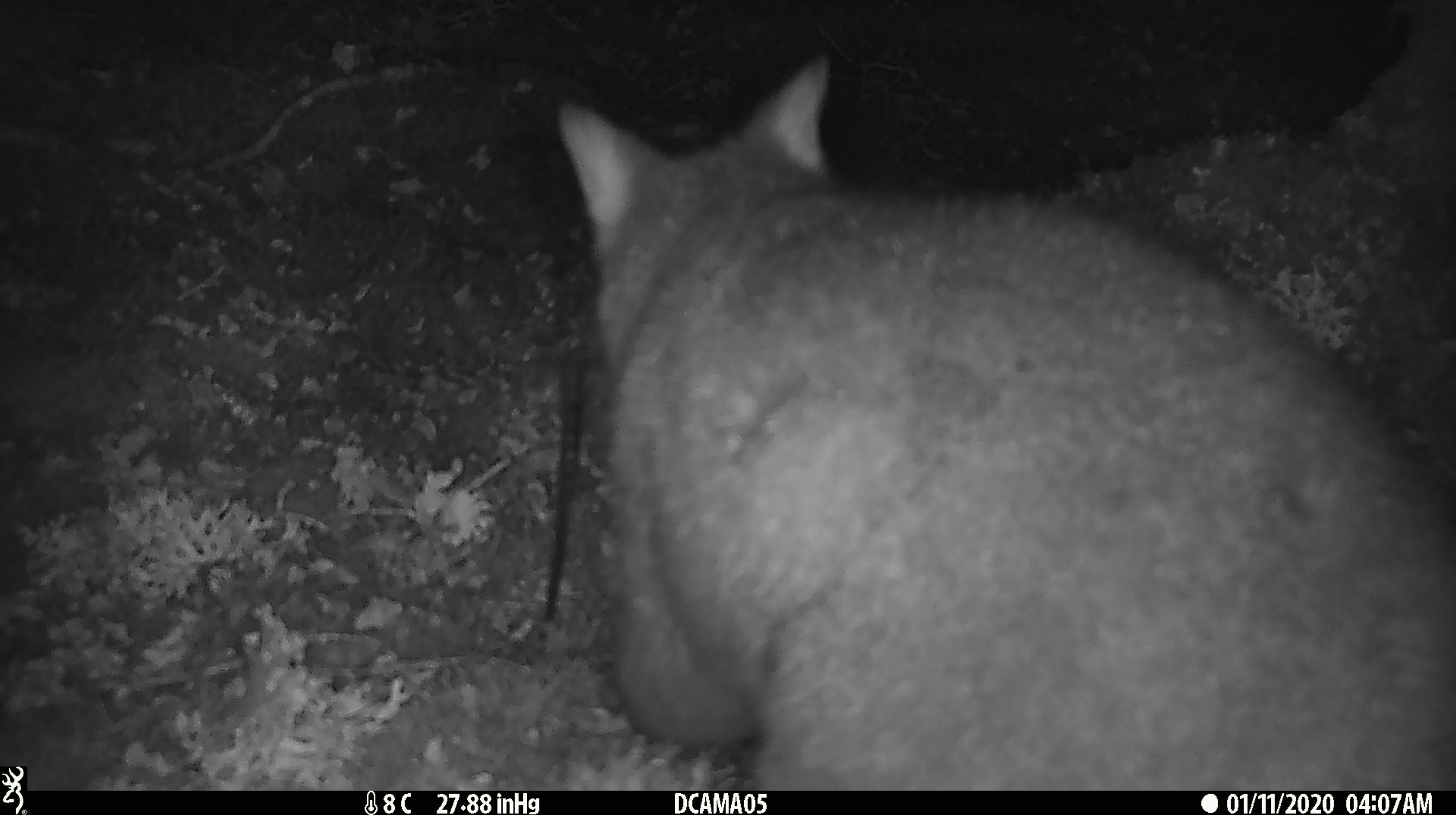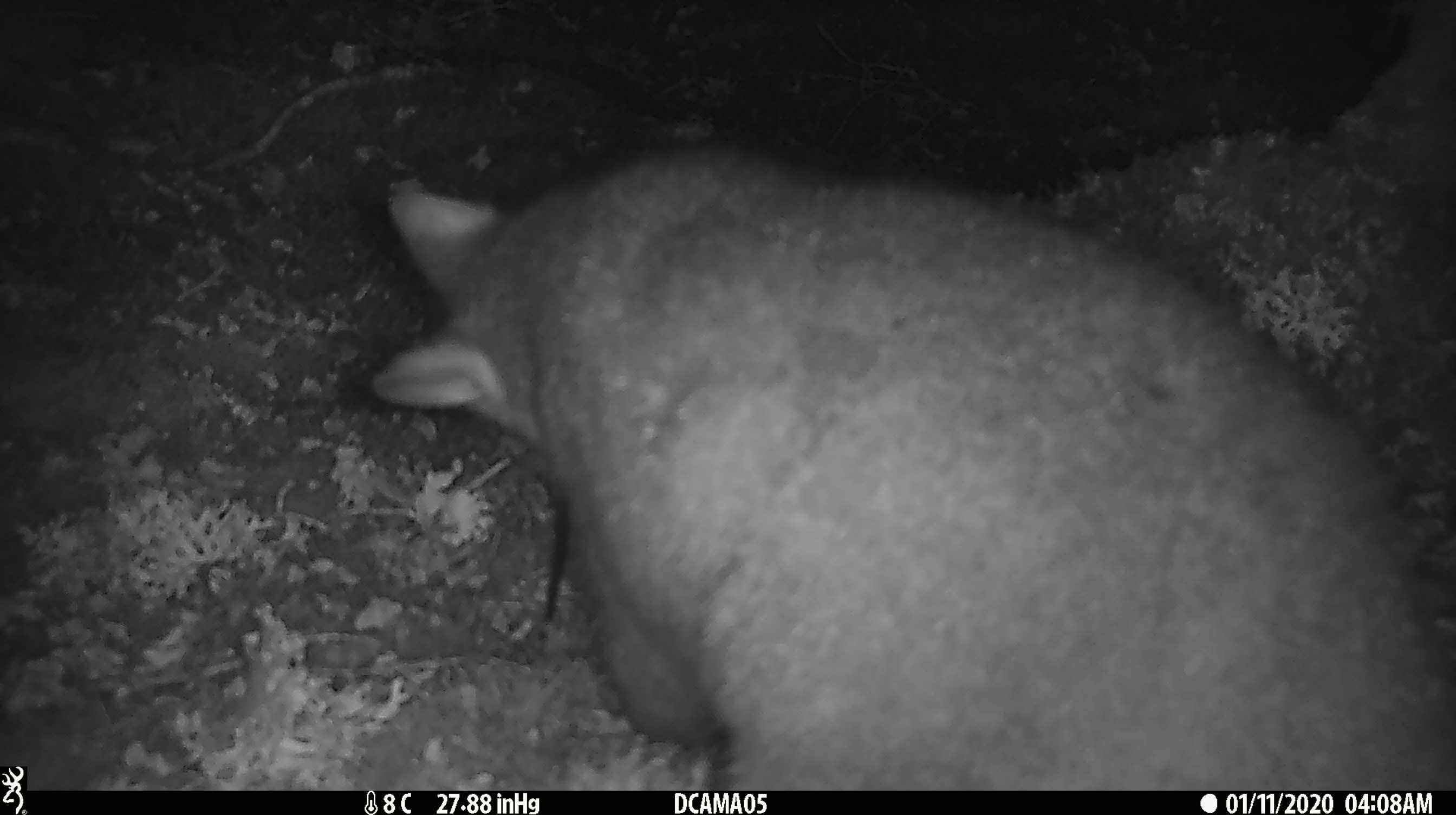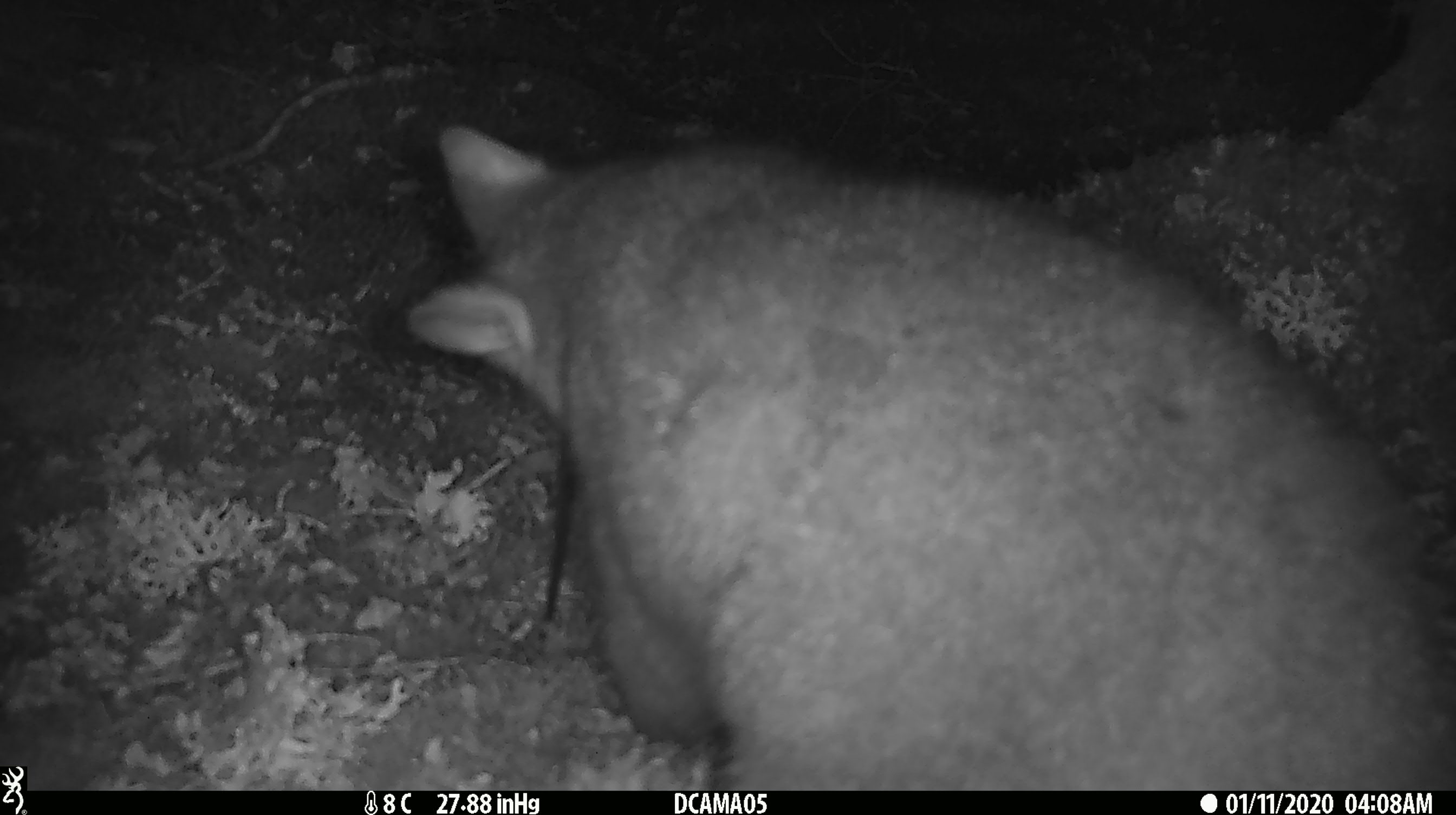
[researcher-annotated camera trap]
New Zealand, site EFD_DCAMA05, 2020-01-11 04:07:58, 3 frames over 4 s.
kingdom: Animalia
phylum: Chordata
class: Mammalia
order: Diprotodontia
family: Phalangeridae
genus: Trichosurus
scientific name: Trichosurus vulpecula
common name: common brushtail possum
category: possum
Possum (common brushtail possum) (Trichosurus vulpecula).